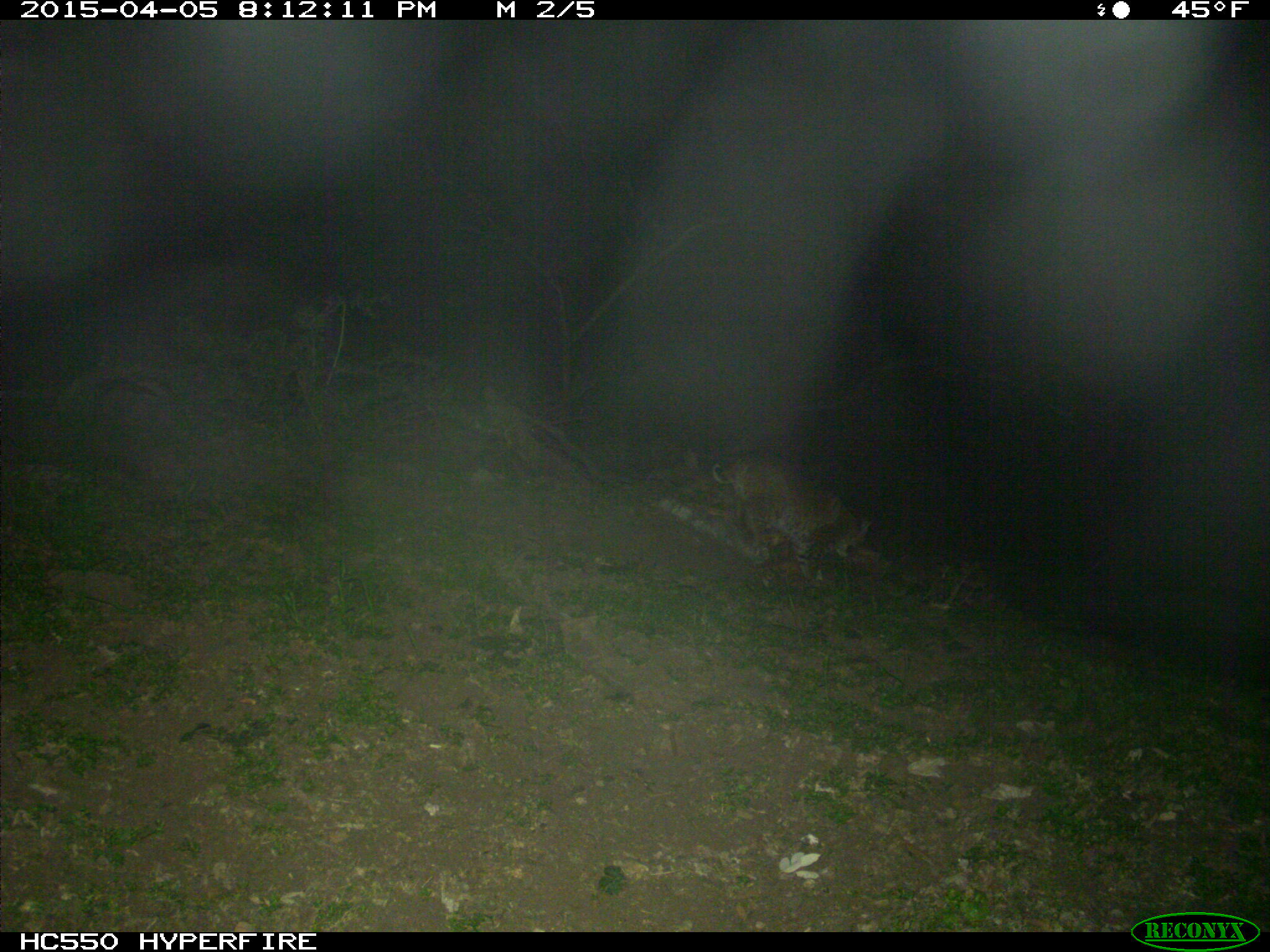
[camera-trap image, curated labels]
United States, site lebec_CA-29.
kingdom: Animalia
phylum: Chordata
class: Mammalia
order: Carnivora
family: Felidae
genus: Lynx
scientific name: Lynx rufus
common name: bobcat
Lynx rufus (bobcat).